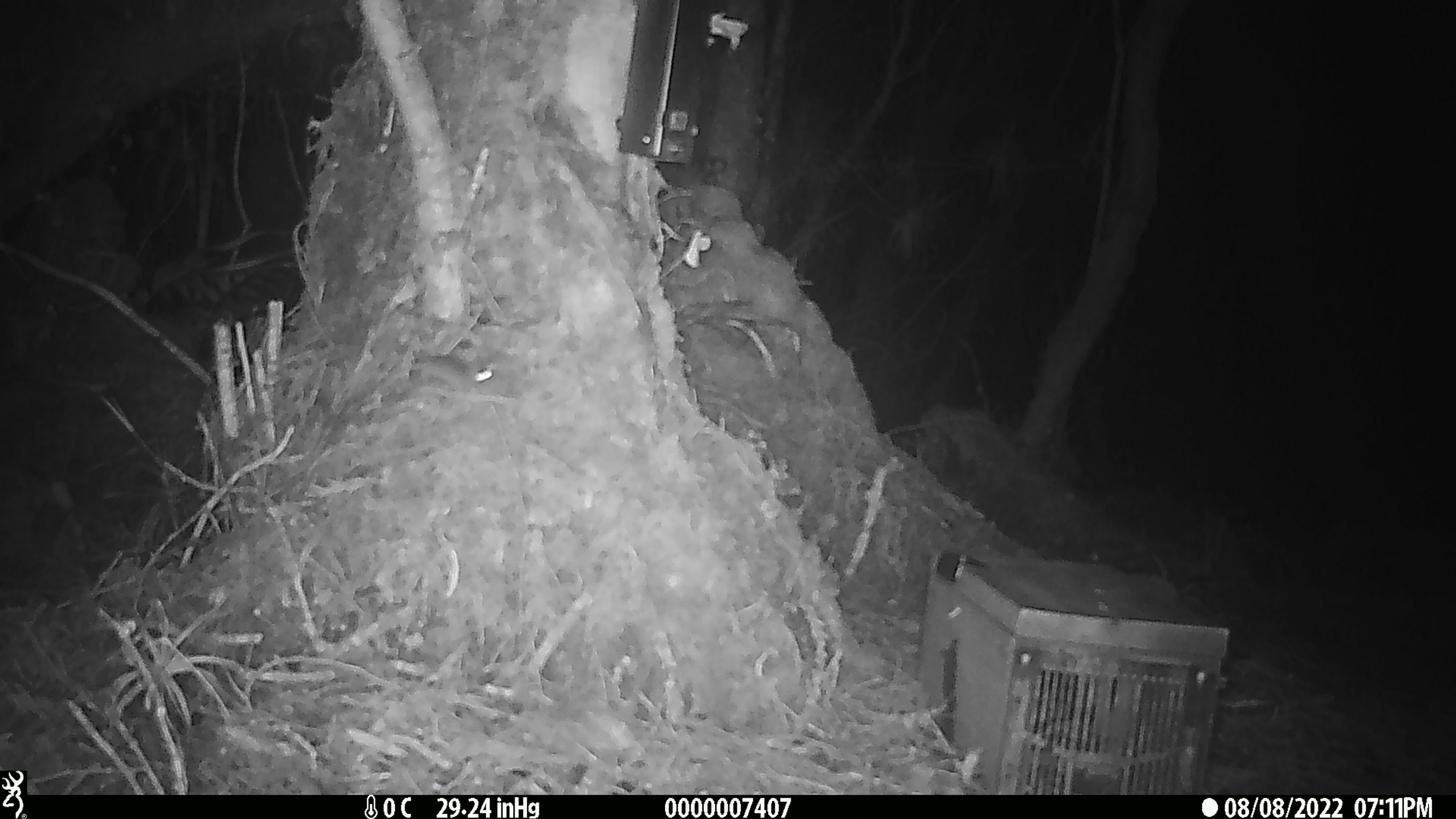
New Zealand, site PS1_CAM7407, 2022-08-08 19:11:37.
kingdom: Animalia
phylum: Chordata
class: Mammalia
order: Rodentia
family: Muridae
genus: Mus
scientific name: Mus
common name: mouse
Mouse (Mus).